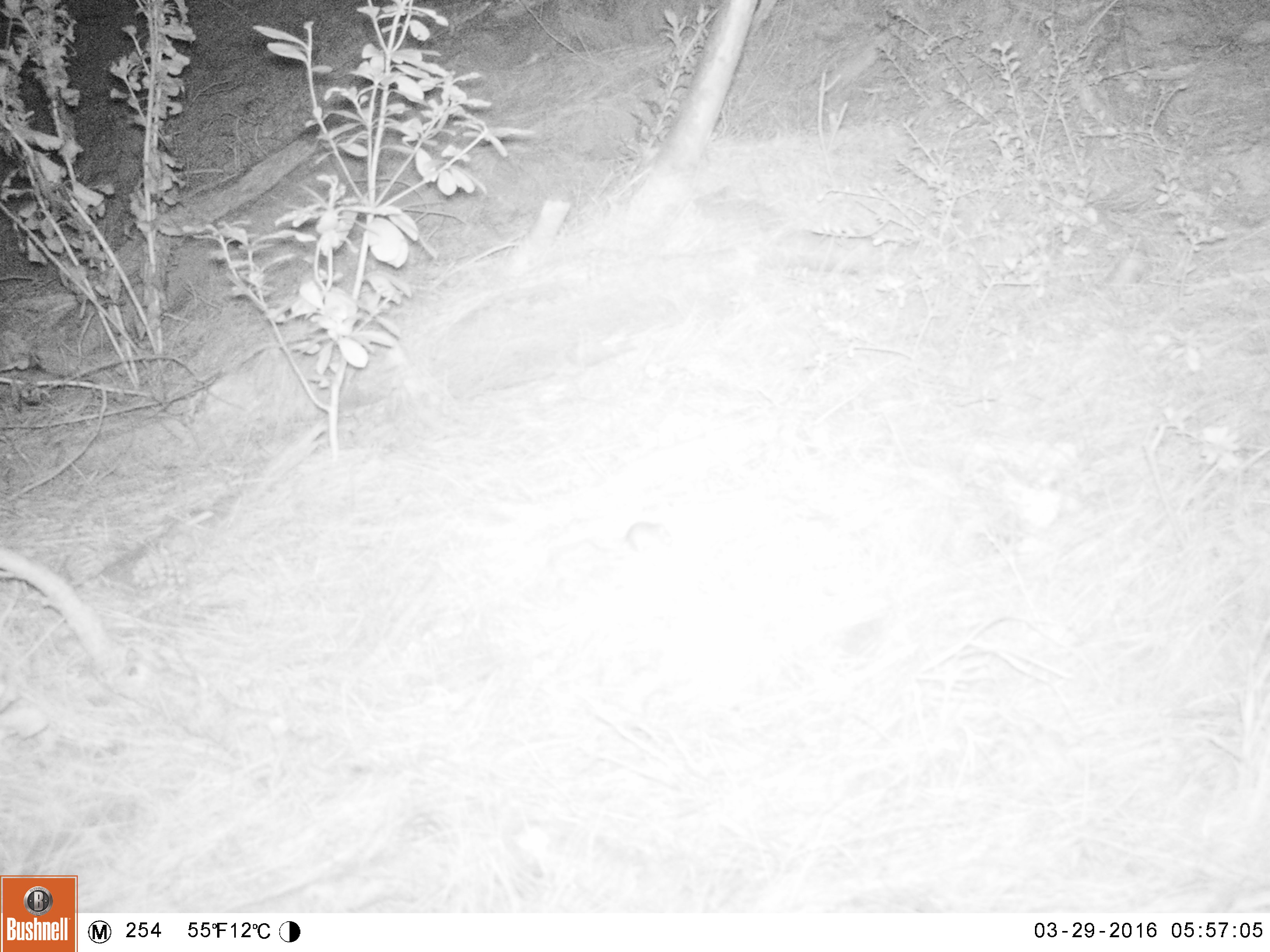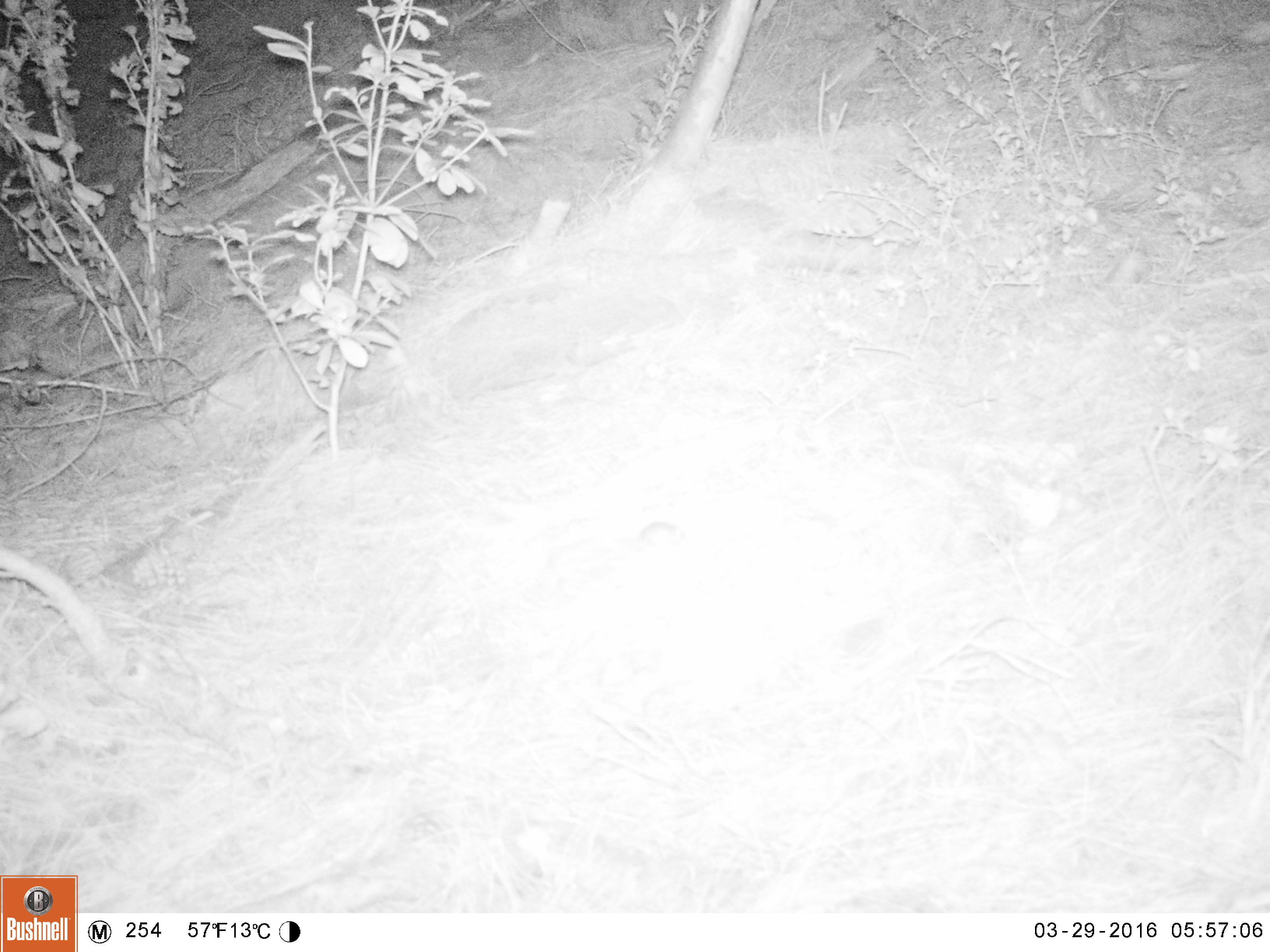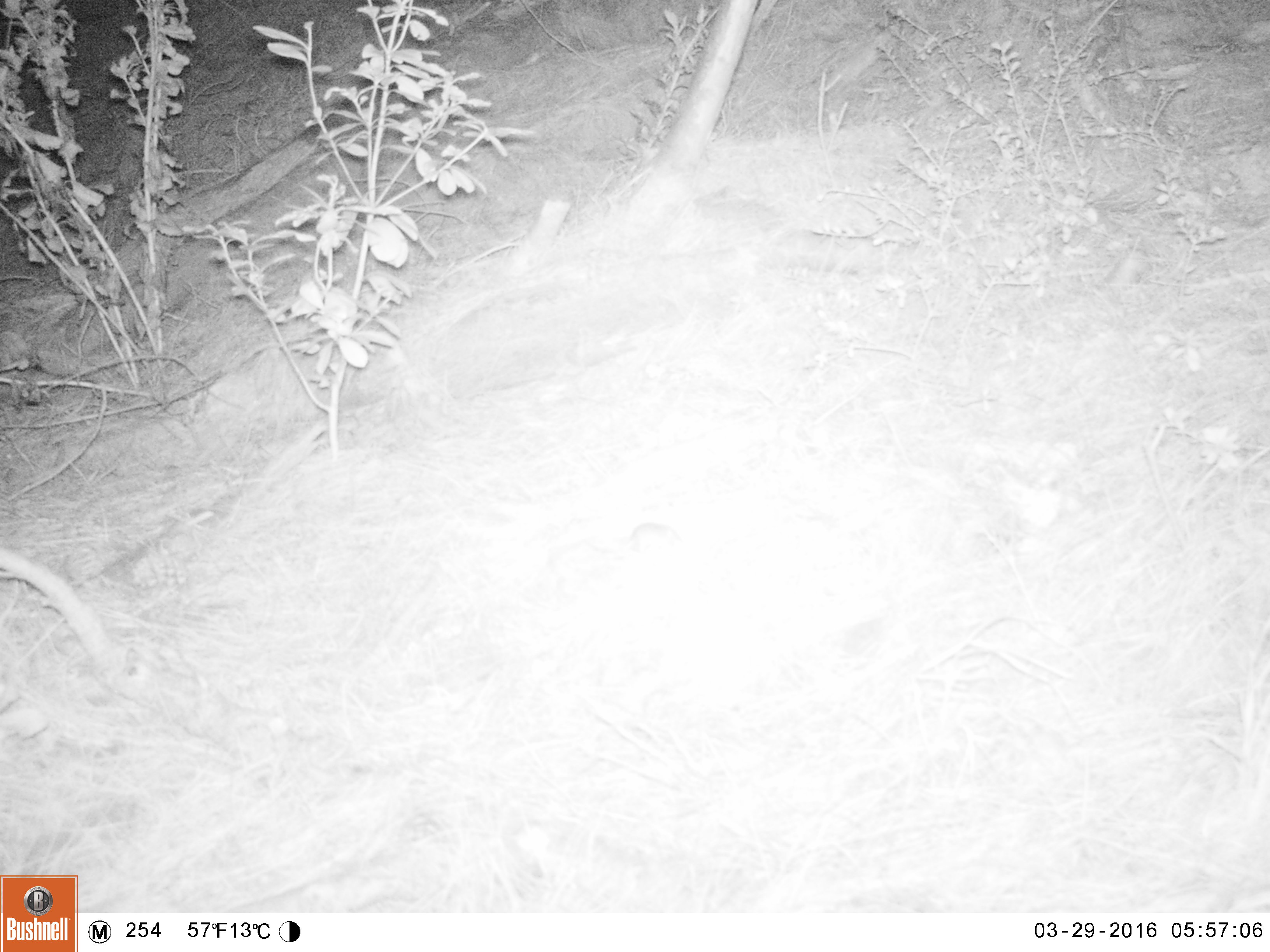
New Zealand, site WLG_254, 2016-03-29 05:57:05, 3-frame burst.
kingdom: Animalia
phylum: Chordata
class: Mammalia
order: Rodentia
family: Muridae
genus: Mus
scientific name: Mus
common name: mouse